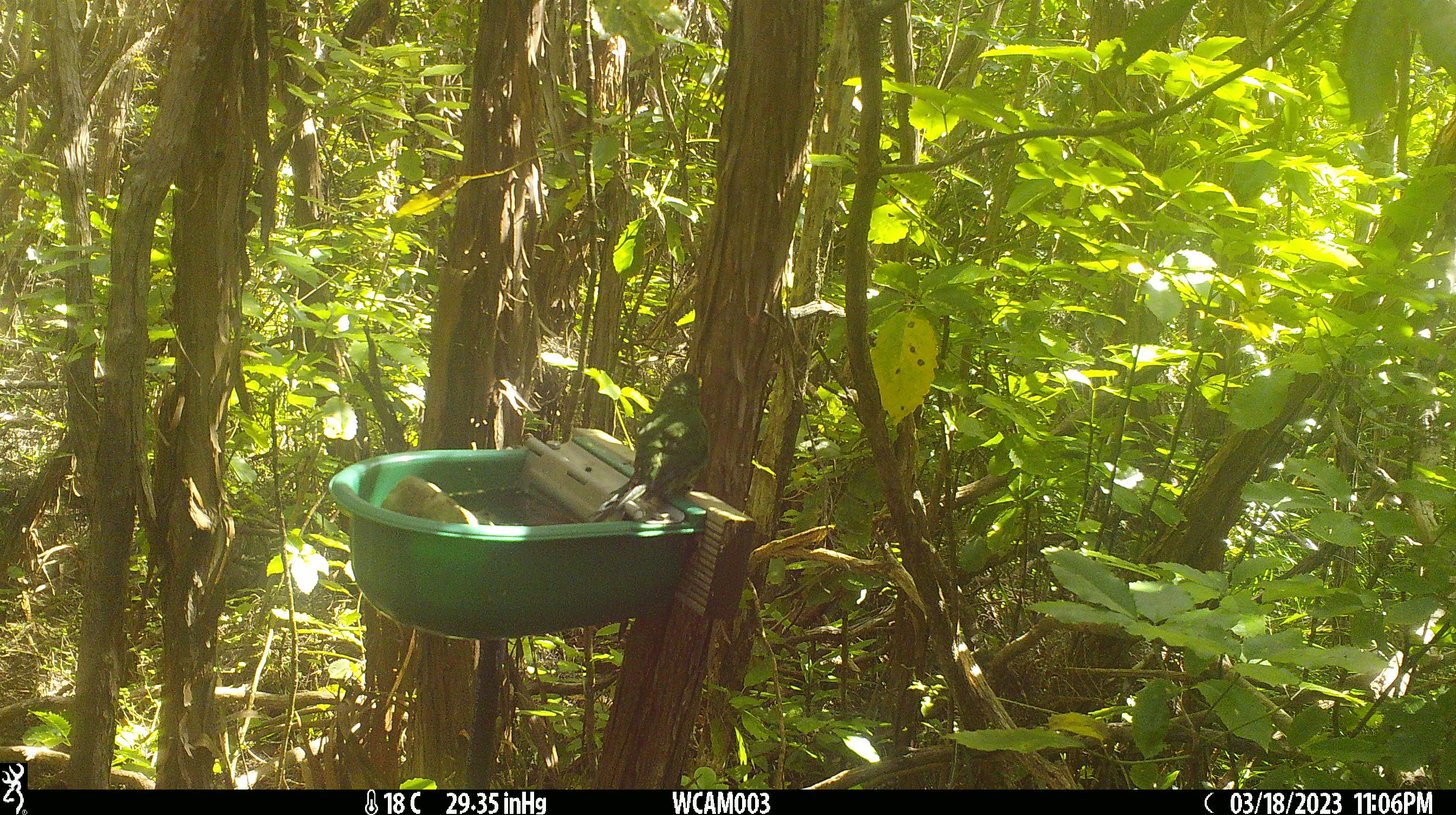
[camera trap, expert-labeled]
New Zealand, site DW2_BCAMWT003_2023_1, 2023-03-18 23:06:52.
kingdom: Animalia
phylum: Chordata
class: Aves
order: Psittaciformes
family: Psittaculidae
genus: Cyanoramphus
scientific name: Cyanoramphus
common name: parakeet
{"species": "parakeet (Cyanoramphus)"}